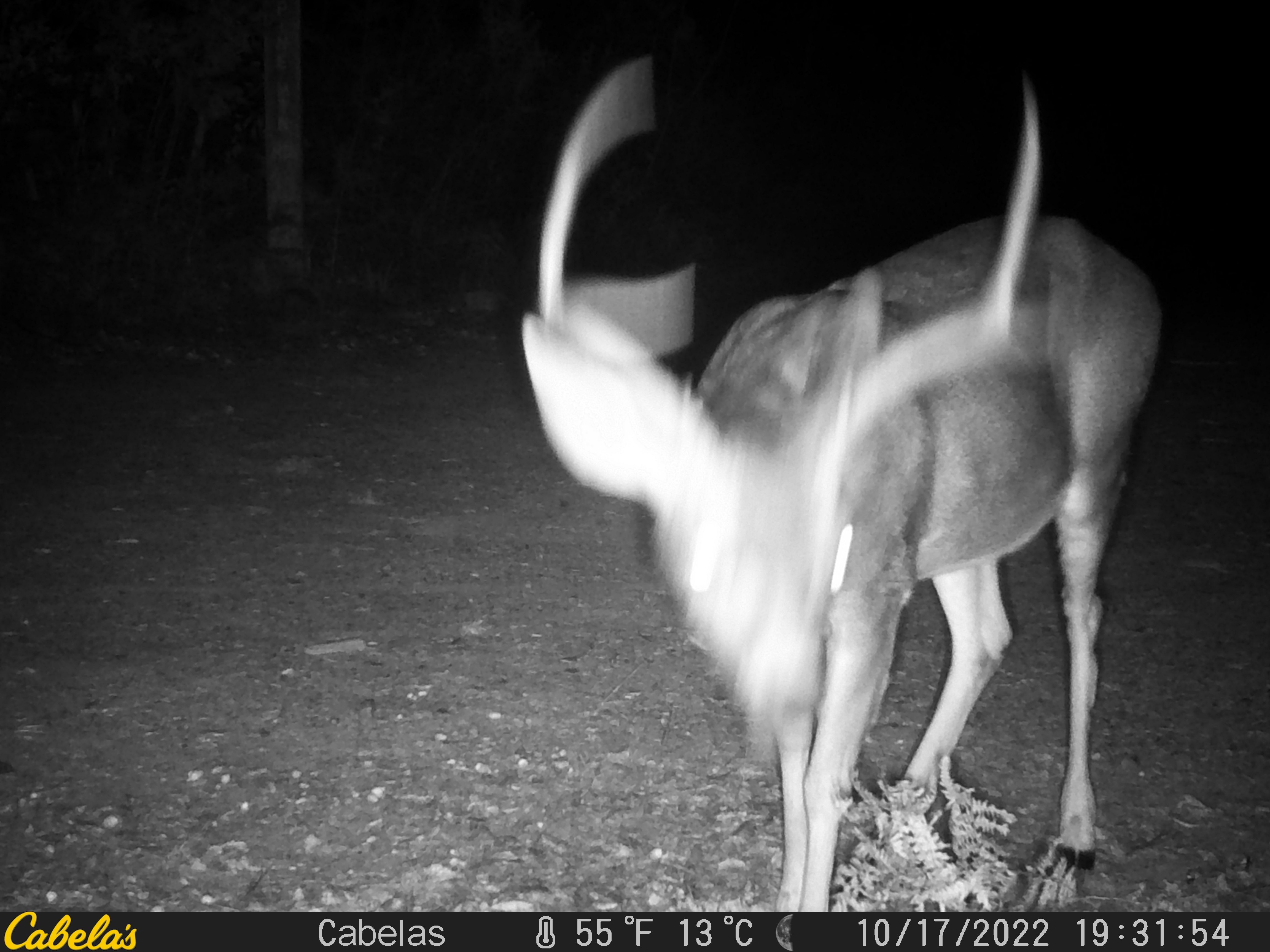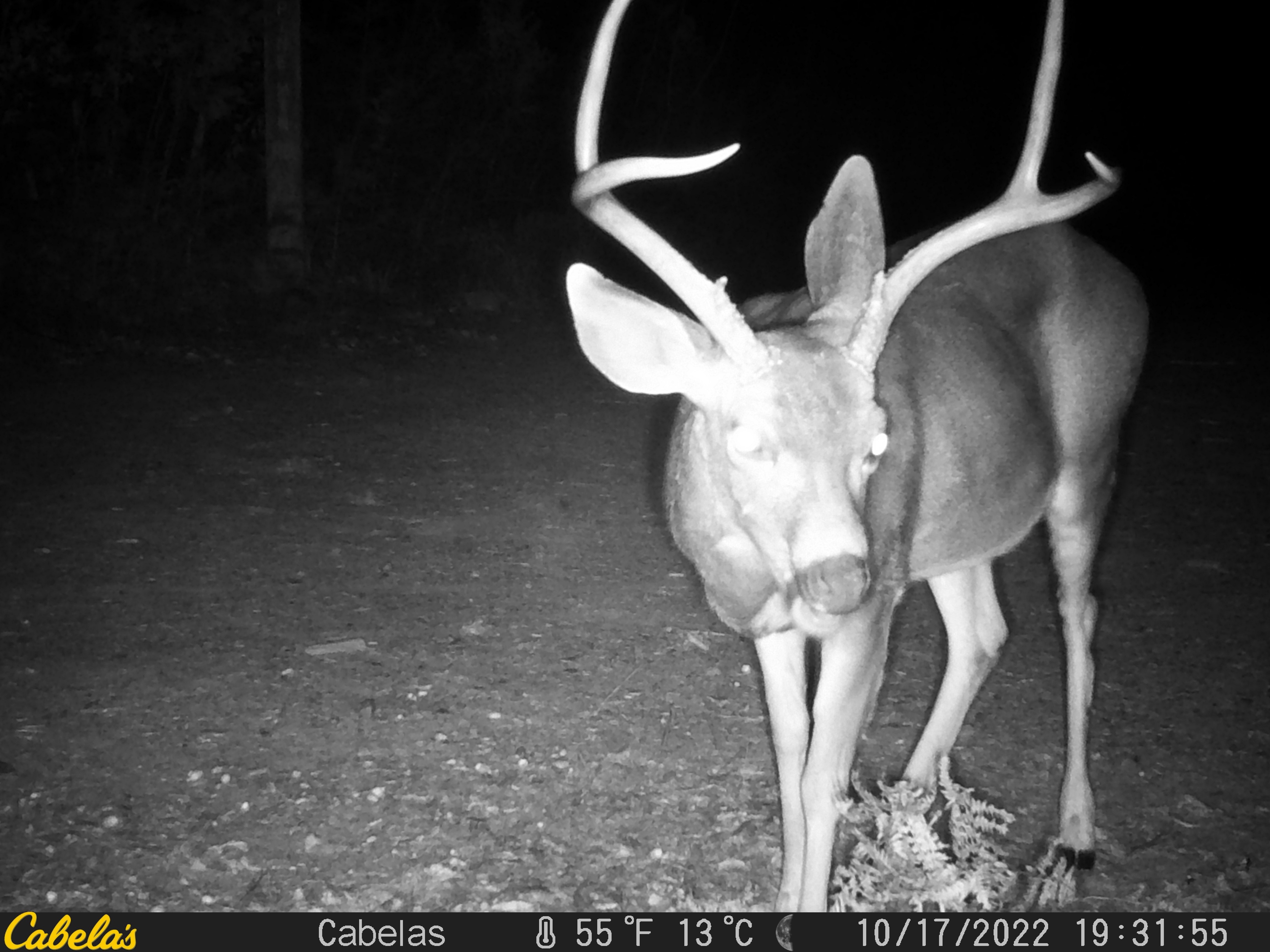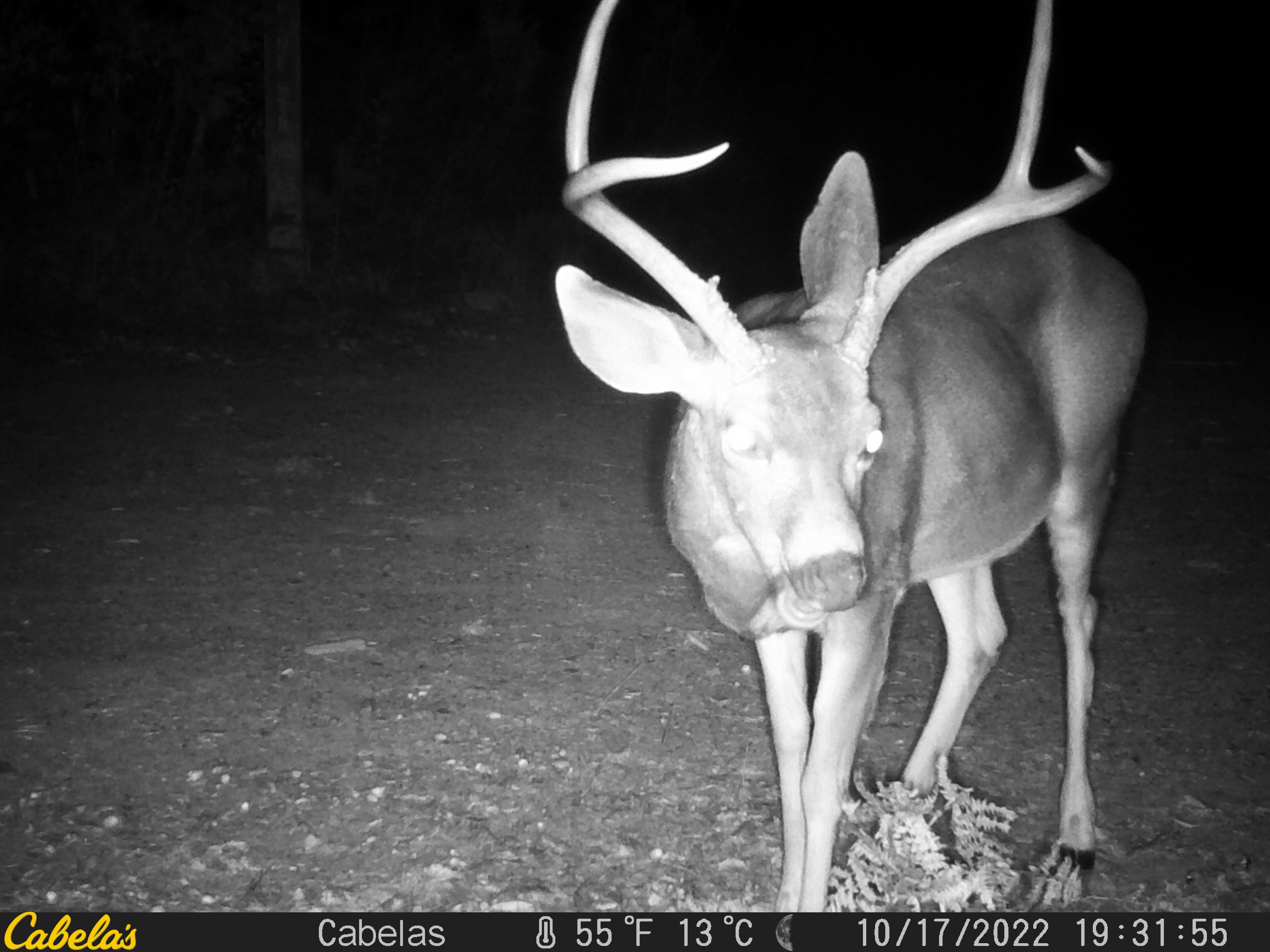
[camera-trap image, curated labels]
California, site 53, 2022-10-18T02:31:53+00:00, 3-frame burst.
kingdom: Animalia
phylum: Chordata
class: Mammalia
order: Artiodactyla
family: Cervidae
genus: Odocoileus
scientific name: Odocoileus hemionus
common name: mule deer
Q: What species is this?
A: Mule deer (Odocoileus hemionus).